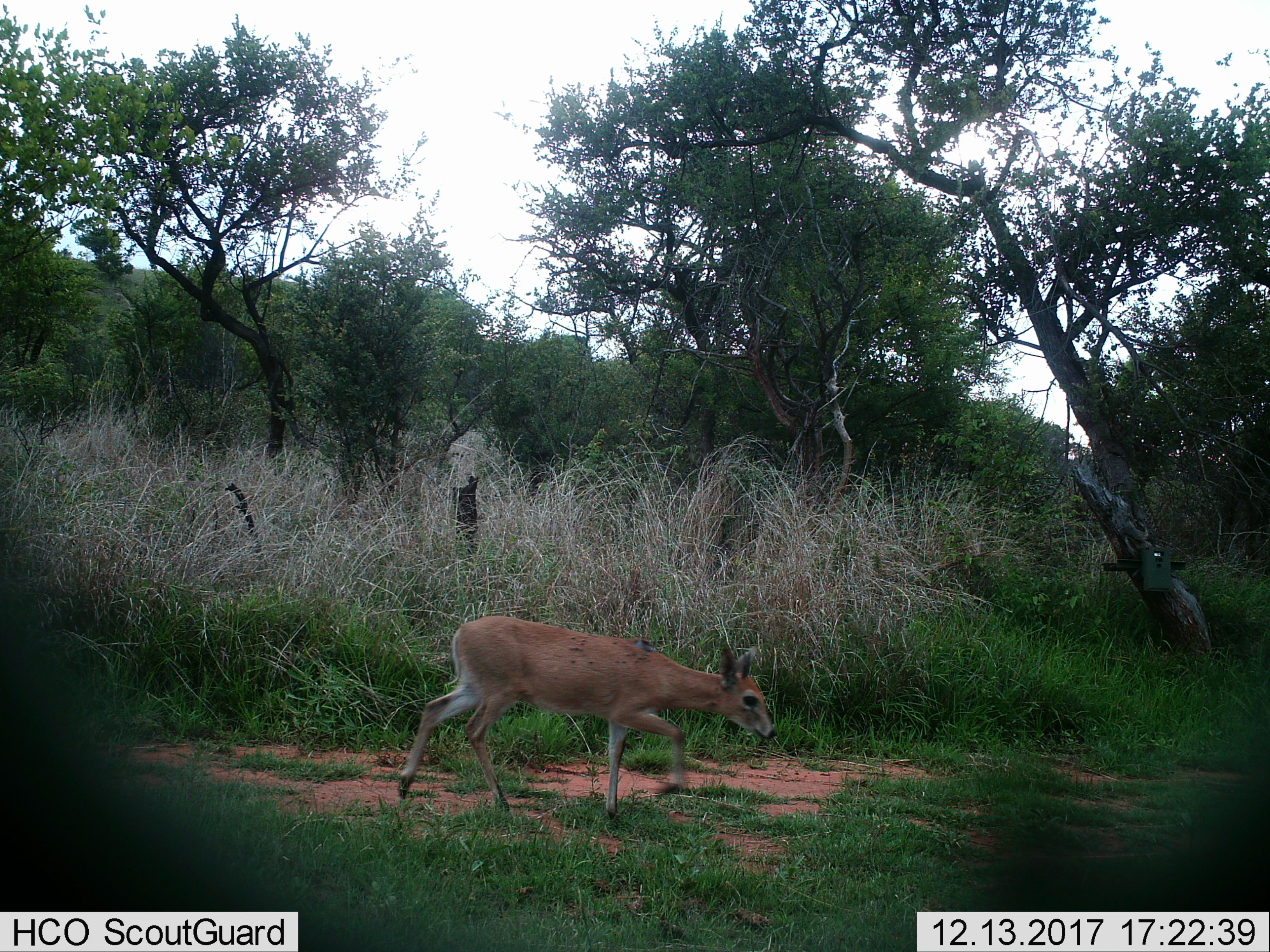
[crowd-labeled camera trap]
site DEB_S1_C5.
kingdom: Animalia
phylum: Chordata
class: Mammalia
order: Artiodactyla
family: Bovidae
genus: Sylvicapra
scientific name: Sylvicapra grimmia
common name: common duiker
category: duikercommongrey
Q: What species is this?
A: Duikercommongrey (common duiker) (Sylvicapra grimmia).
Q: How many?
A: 1.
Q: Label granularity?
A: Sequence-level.